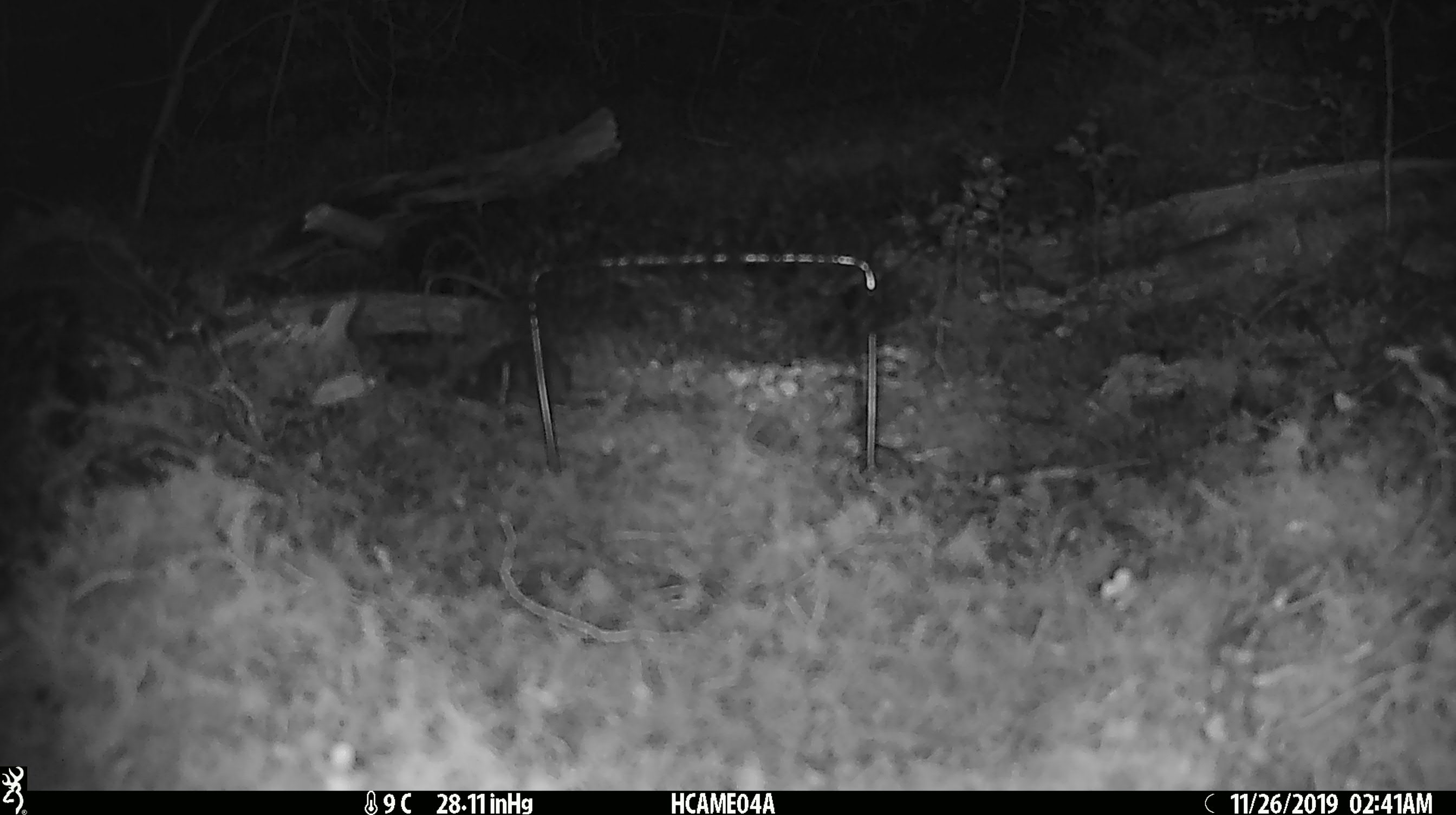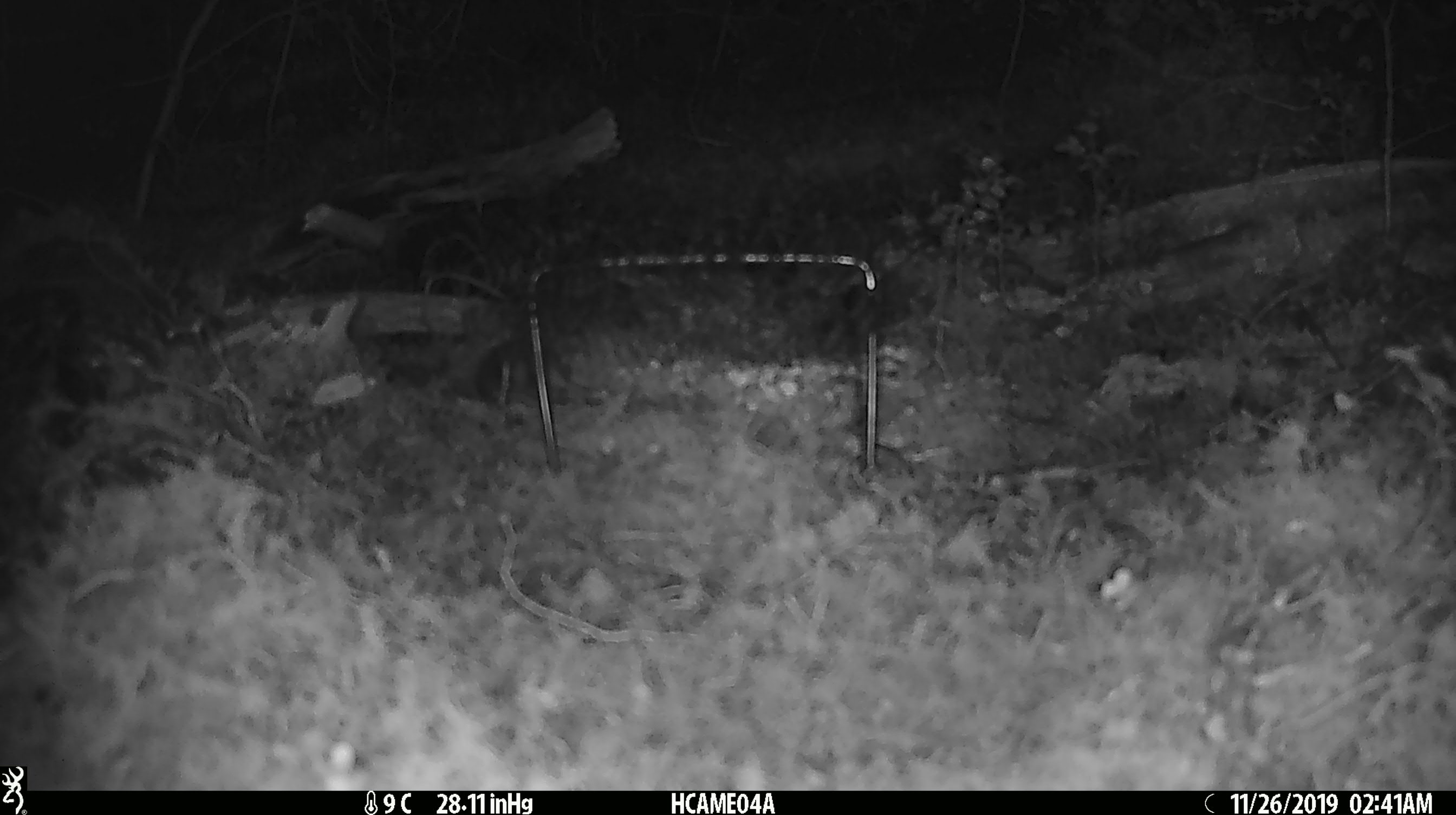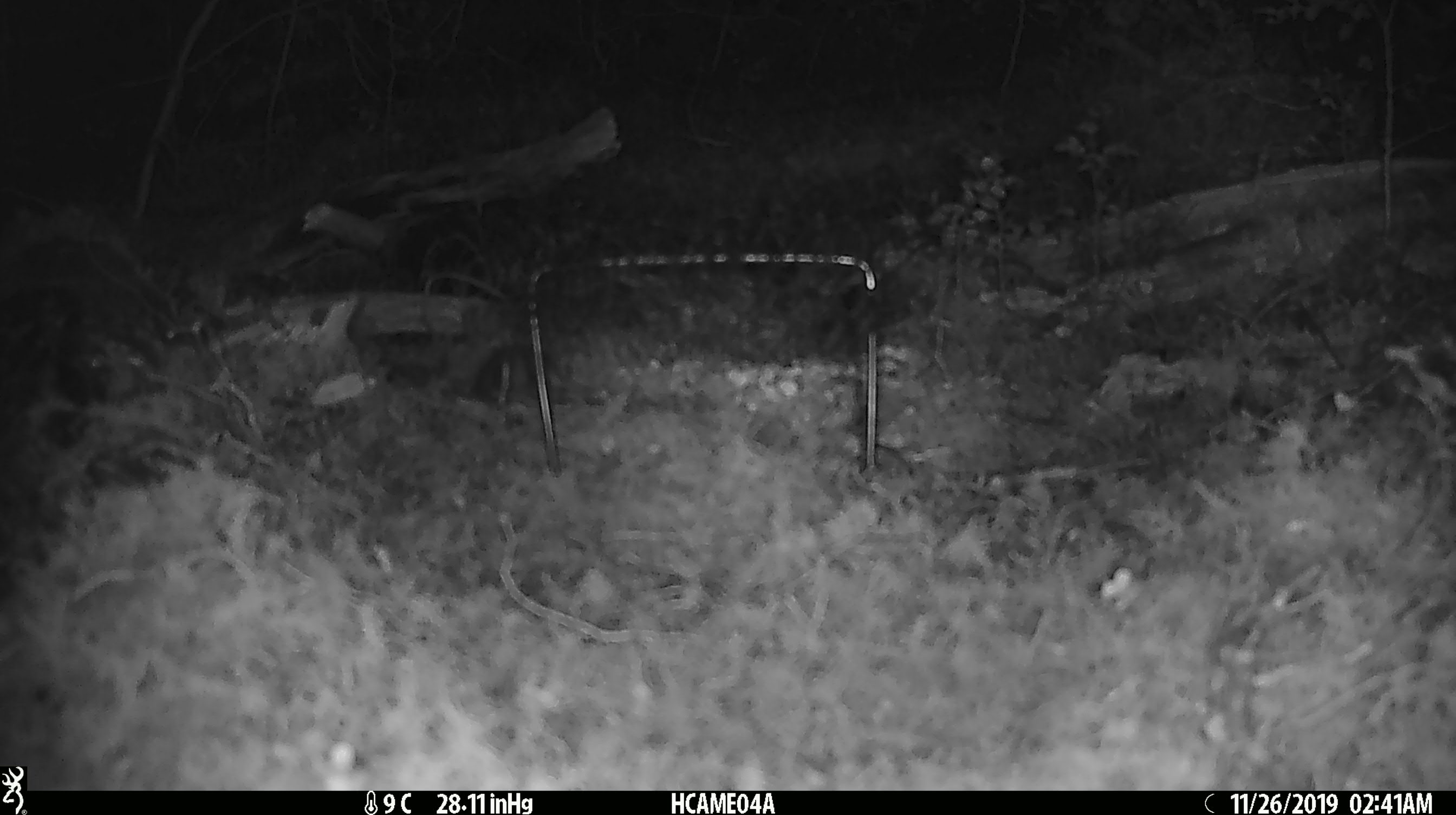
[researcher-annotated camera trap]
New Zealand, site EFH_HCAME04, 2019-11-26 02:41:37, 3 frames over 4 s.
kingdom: Animalia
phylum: Chordata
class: Mammalia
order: Rodentia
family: Muridae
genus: Mus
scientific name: Mus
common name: mouse